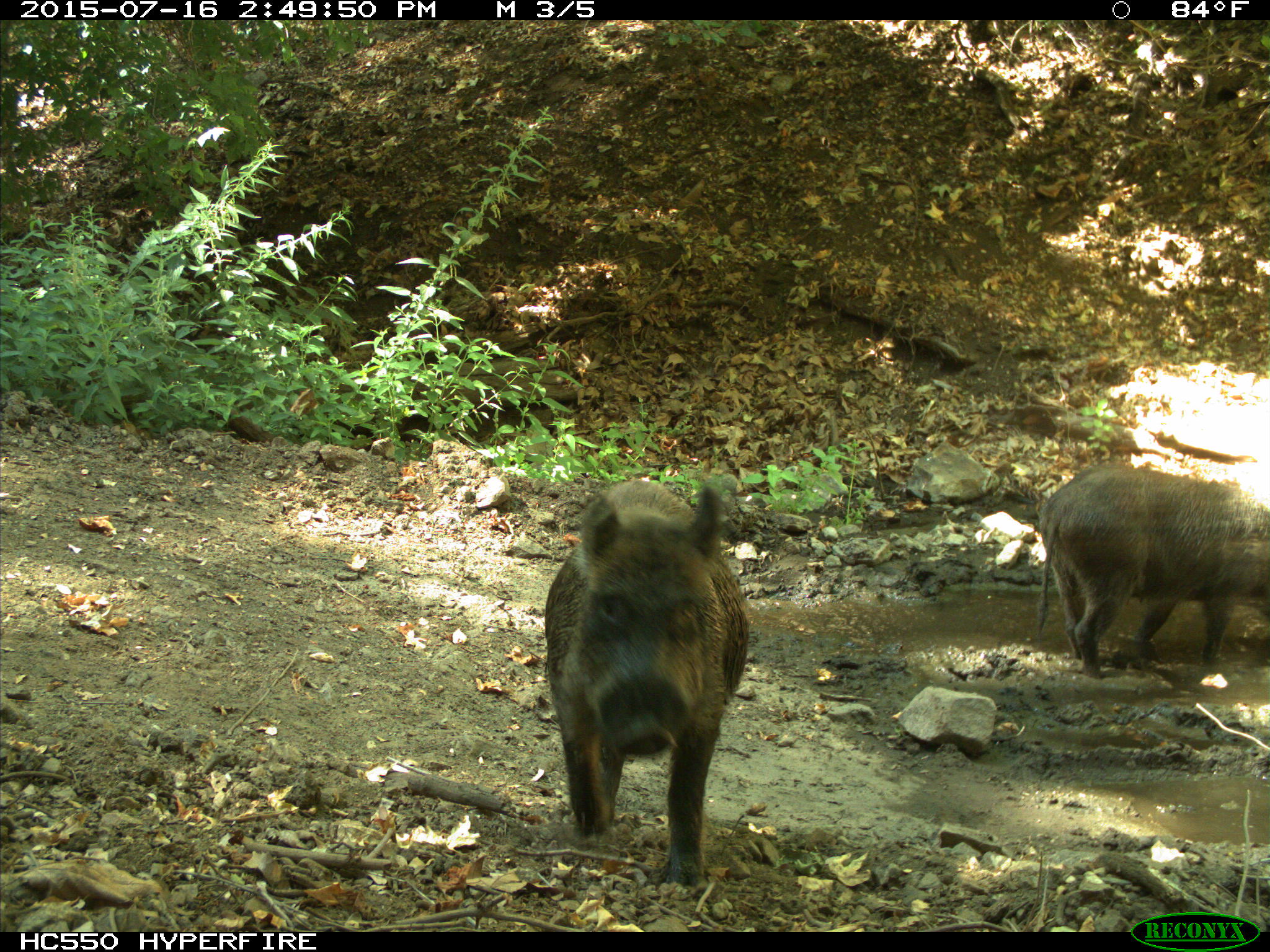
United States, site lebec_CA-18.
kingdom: Animalia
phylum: Chordata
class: Mammalia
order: Artiodactyla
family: Suidae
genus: Sus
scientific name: Sus scrofa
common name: wild boar